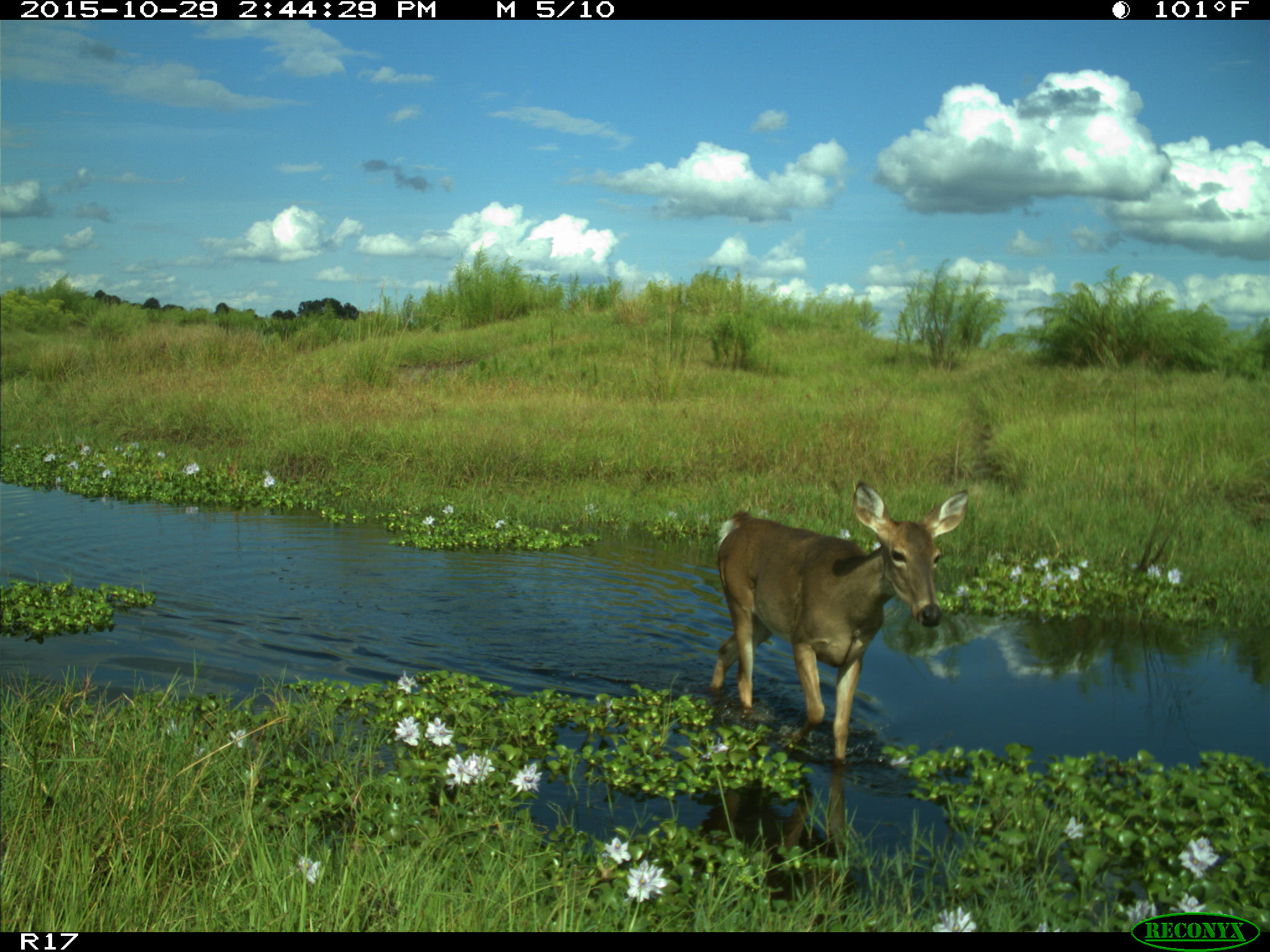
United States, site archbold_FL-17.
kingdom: Animalia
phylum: Chordata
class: Mammalia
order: Artiodactyla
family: Cervidae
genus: Odocoileus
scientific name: Odocoileus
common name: deer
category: unidentified deer